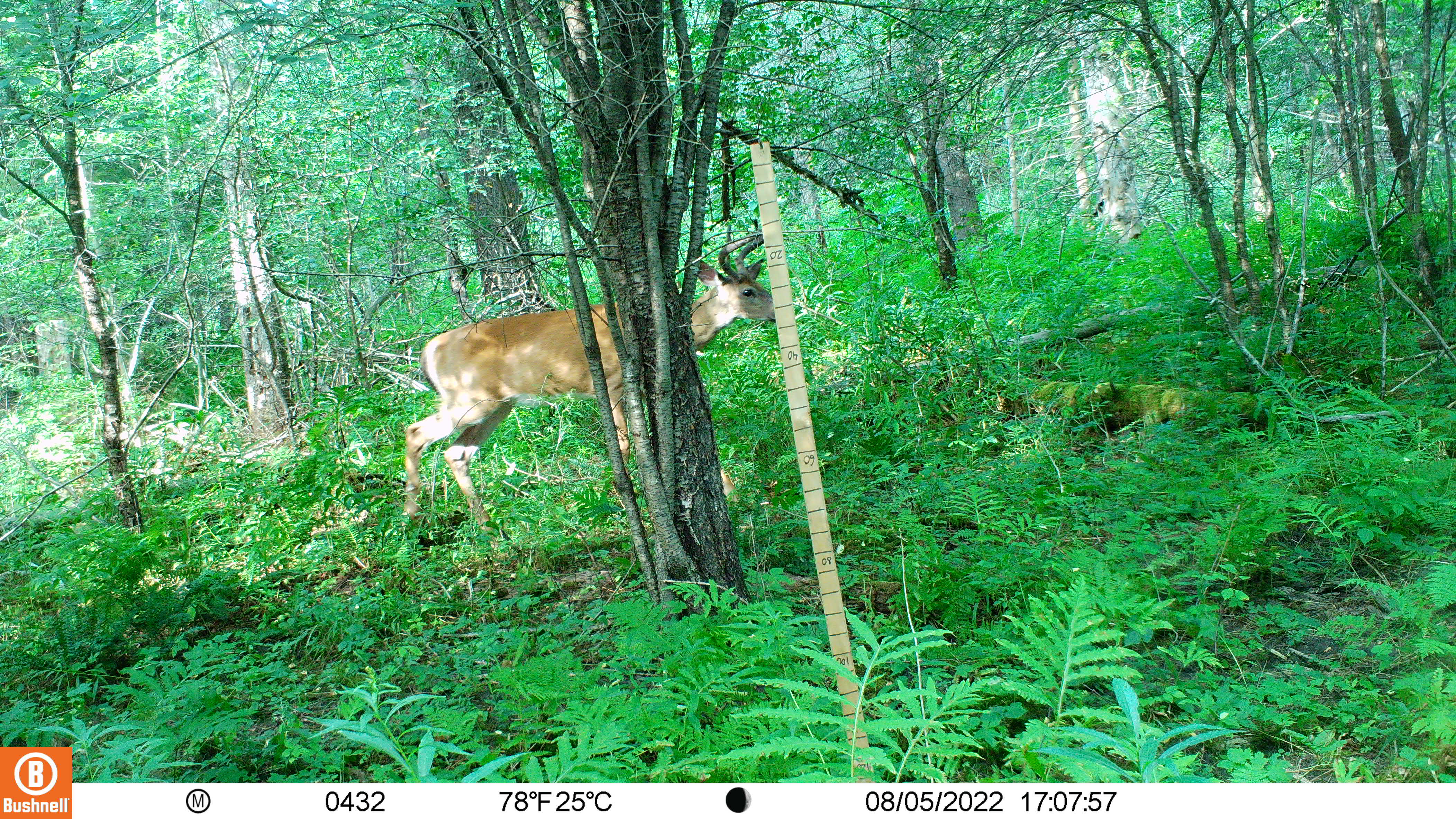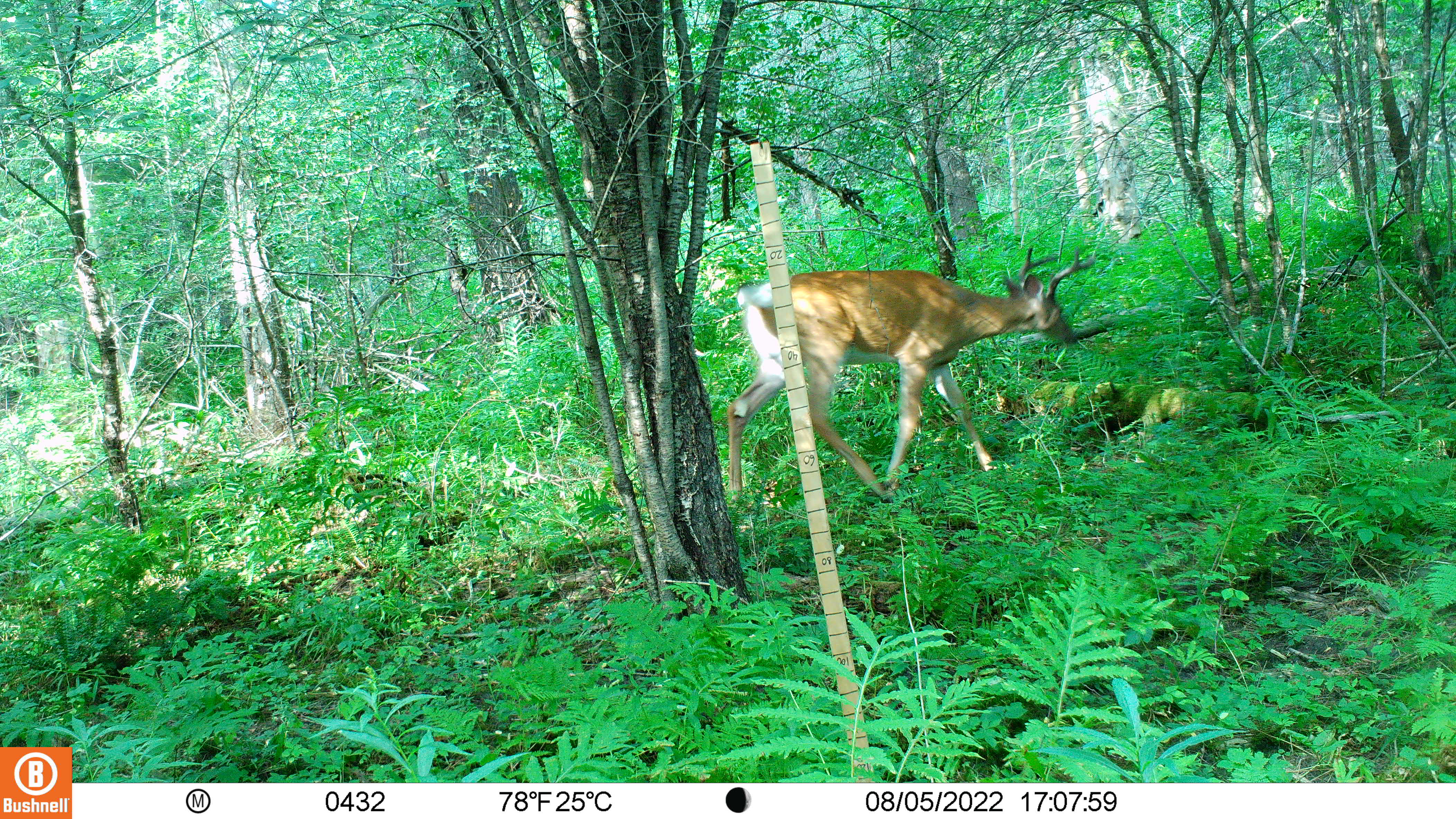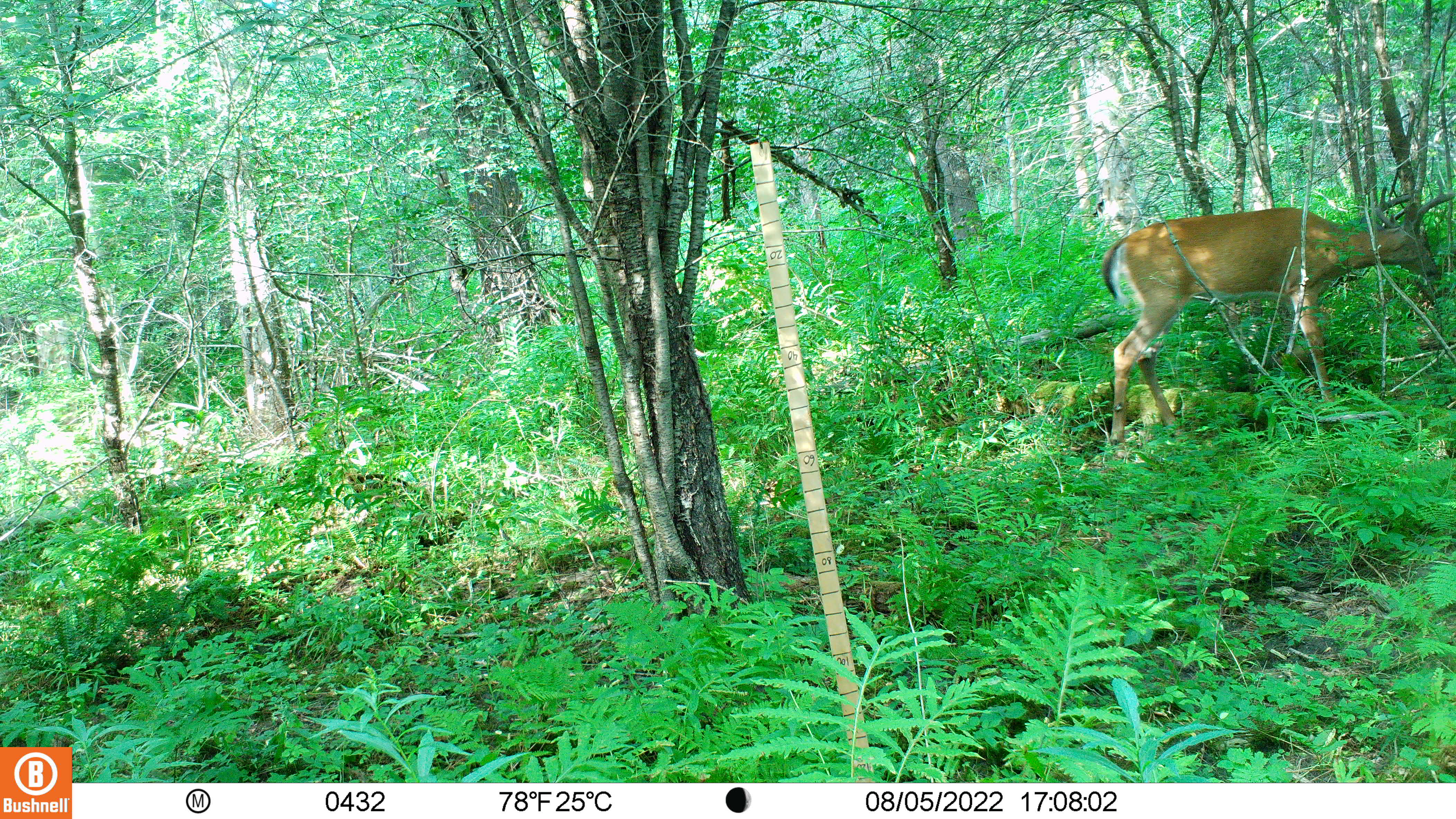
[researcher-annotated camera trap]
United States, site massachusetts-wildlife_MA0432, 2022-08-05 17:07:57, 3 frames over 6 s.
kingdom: Animalia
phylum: Chordata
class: Mammalia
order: Artiodactyla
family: Cervidae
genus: Odocoileus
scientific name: Odocoileus virginianus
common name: white-tailed deer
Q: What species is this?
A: White-tailed deer (Odocoileus virginianus).